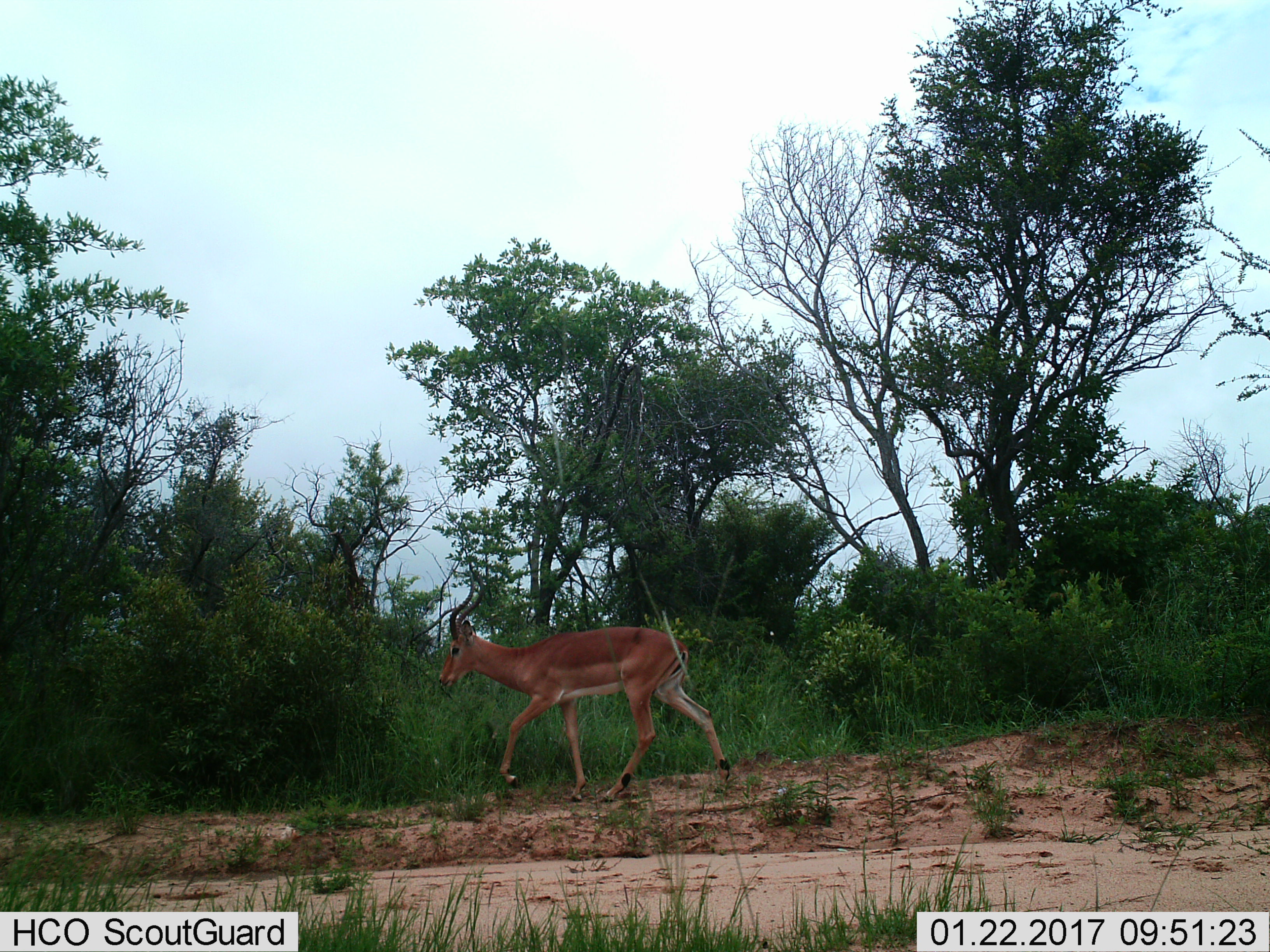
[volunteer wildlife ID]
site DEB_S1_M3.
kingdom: Animalia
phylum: Chordata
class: Mammalia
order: Artiodactyla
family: Bovidae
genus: Aepyceros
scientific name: Aepyceros melampus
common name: impala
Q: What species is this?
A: Impala (Aepyceros melampus).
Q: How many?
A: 1.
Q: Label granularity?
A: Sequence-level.